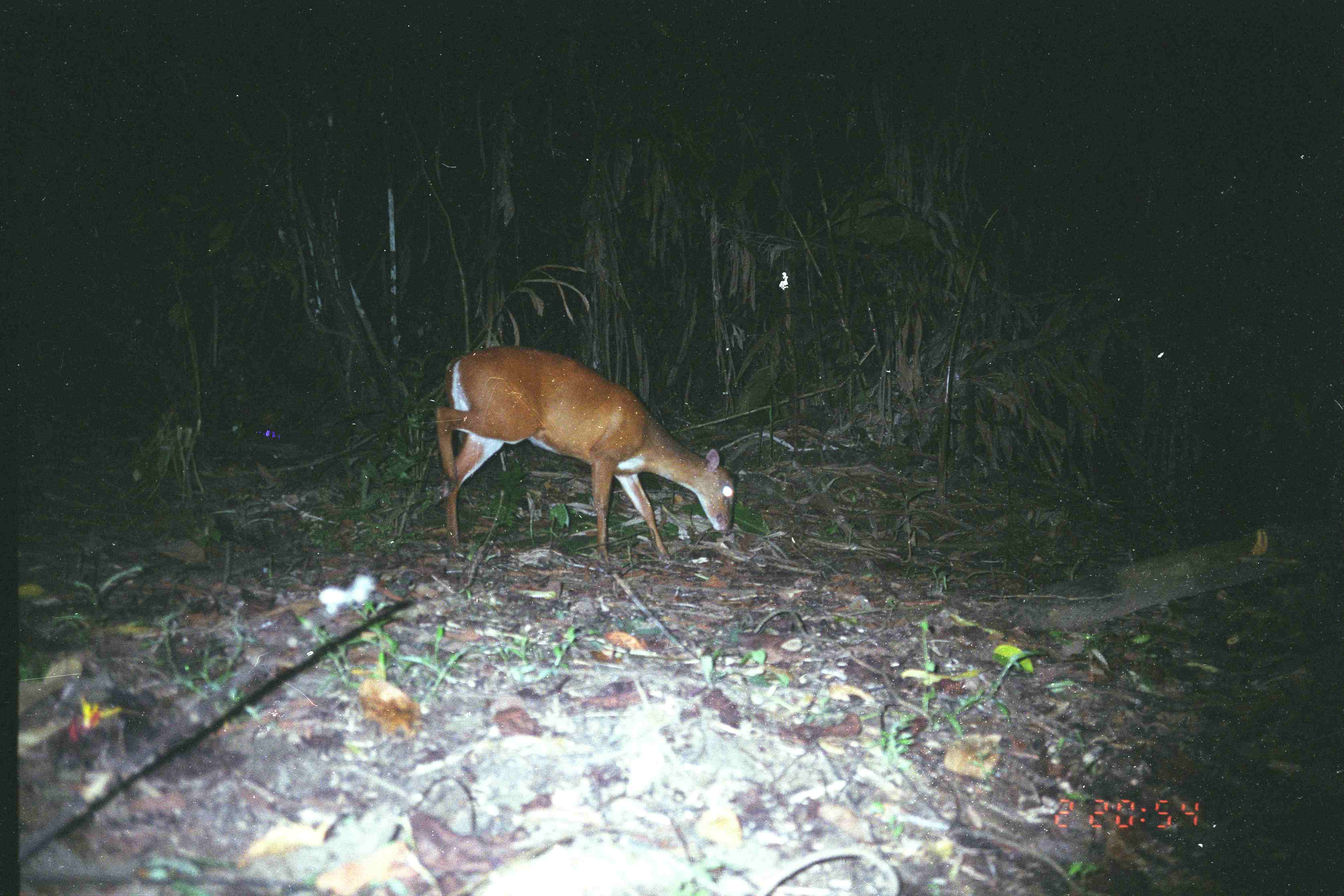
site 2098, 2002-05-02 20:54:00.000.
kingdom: Animalia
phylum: Chordata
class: Mammalia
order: Artiodactyla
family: Cervidae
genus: Muntiacus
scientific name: Muntiacus muntjak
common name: southern red muntjac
Muntiacus muntjak (southern red muntjac), count 1.